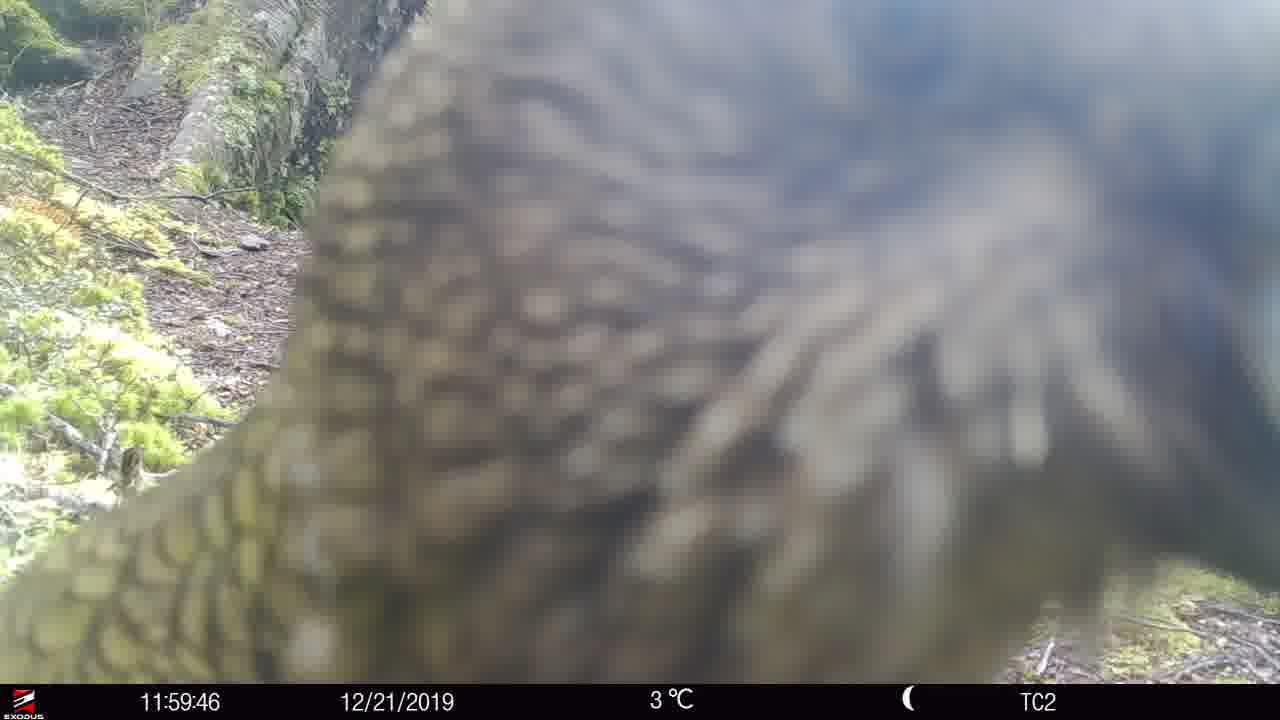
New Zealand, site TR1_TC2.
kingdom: Animalia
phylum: Chordata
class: Aves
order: Psittaciformes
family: Strigopidae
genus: Nestor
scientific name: Nestor notabilis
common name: kea